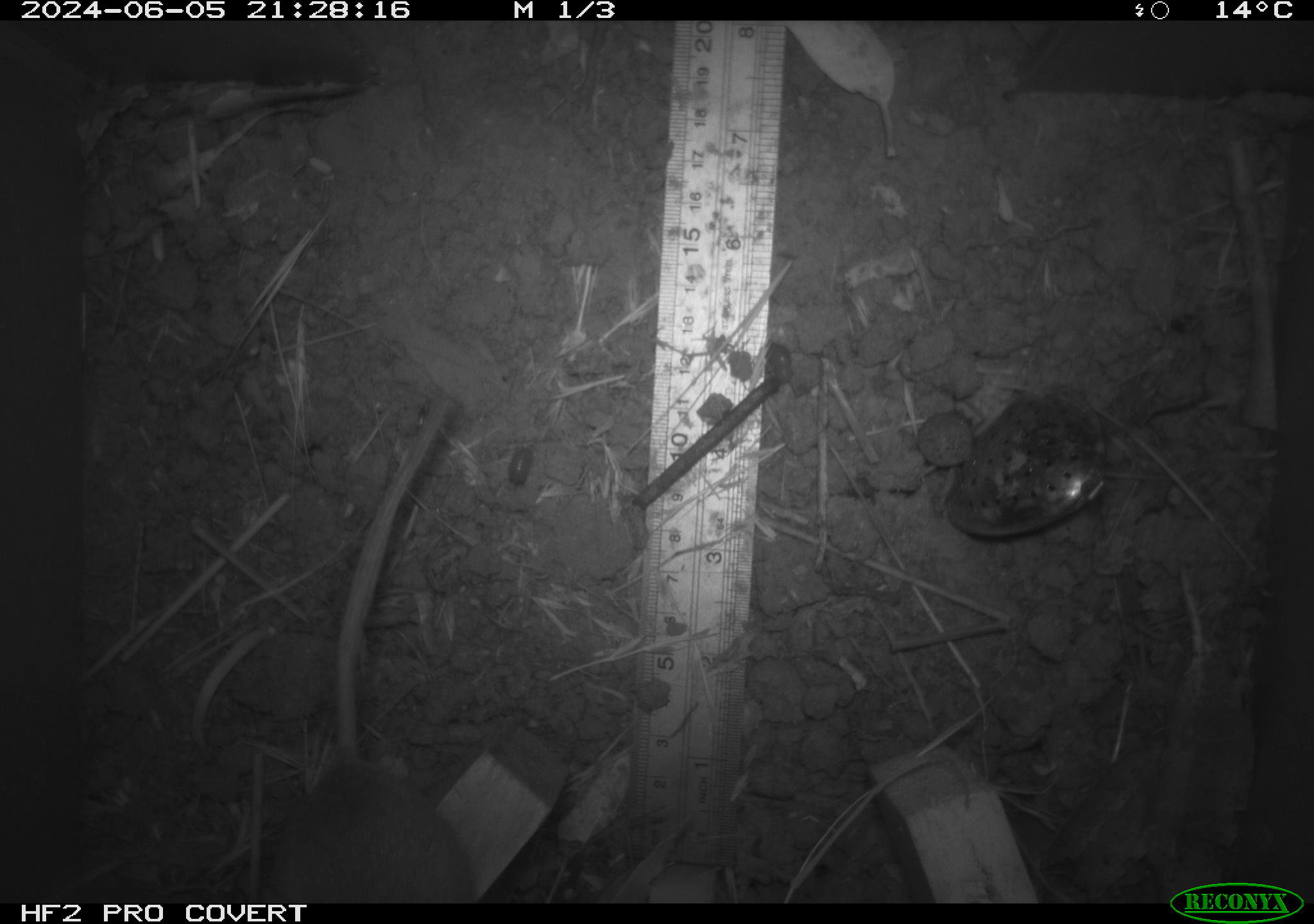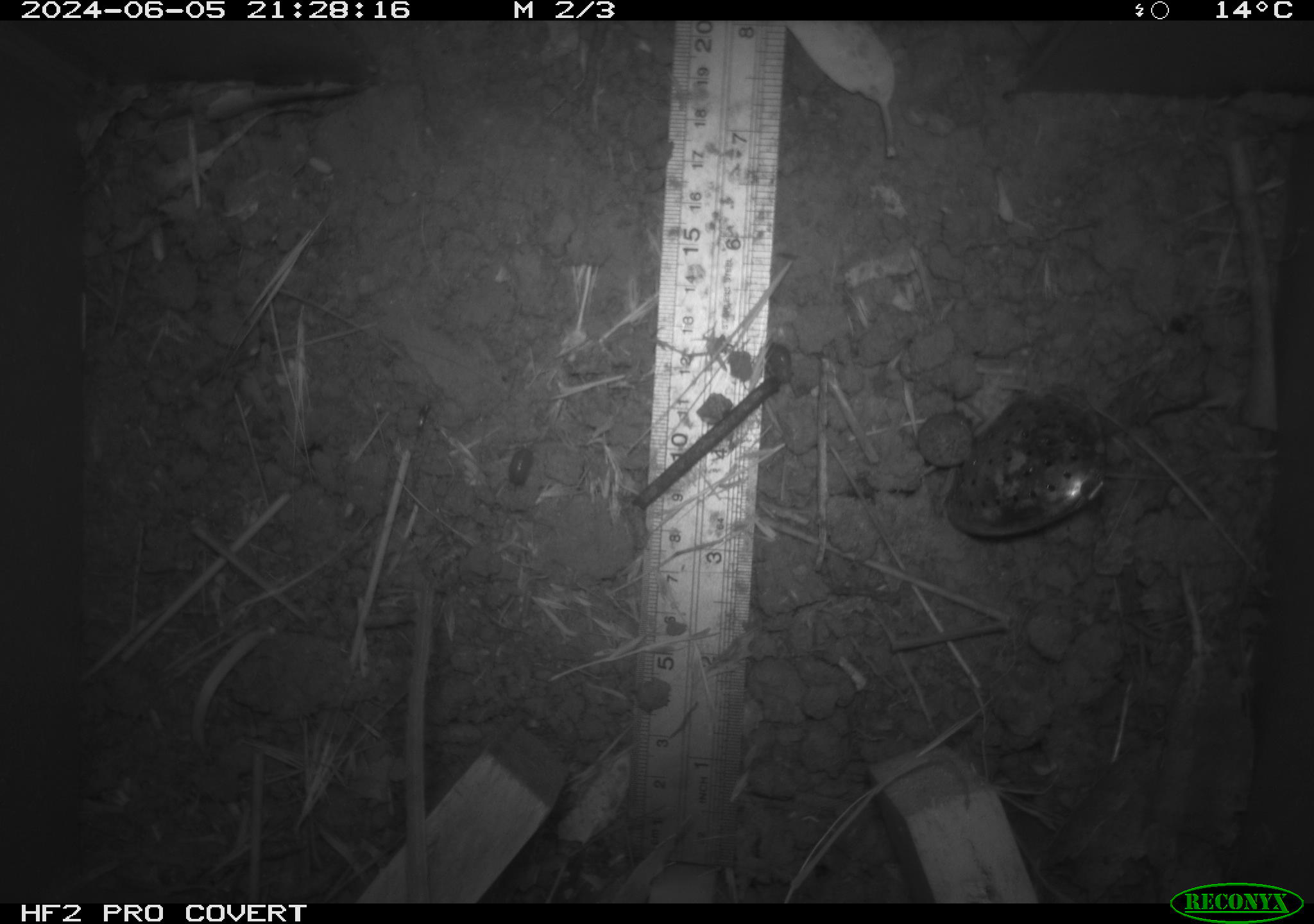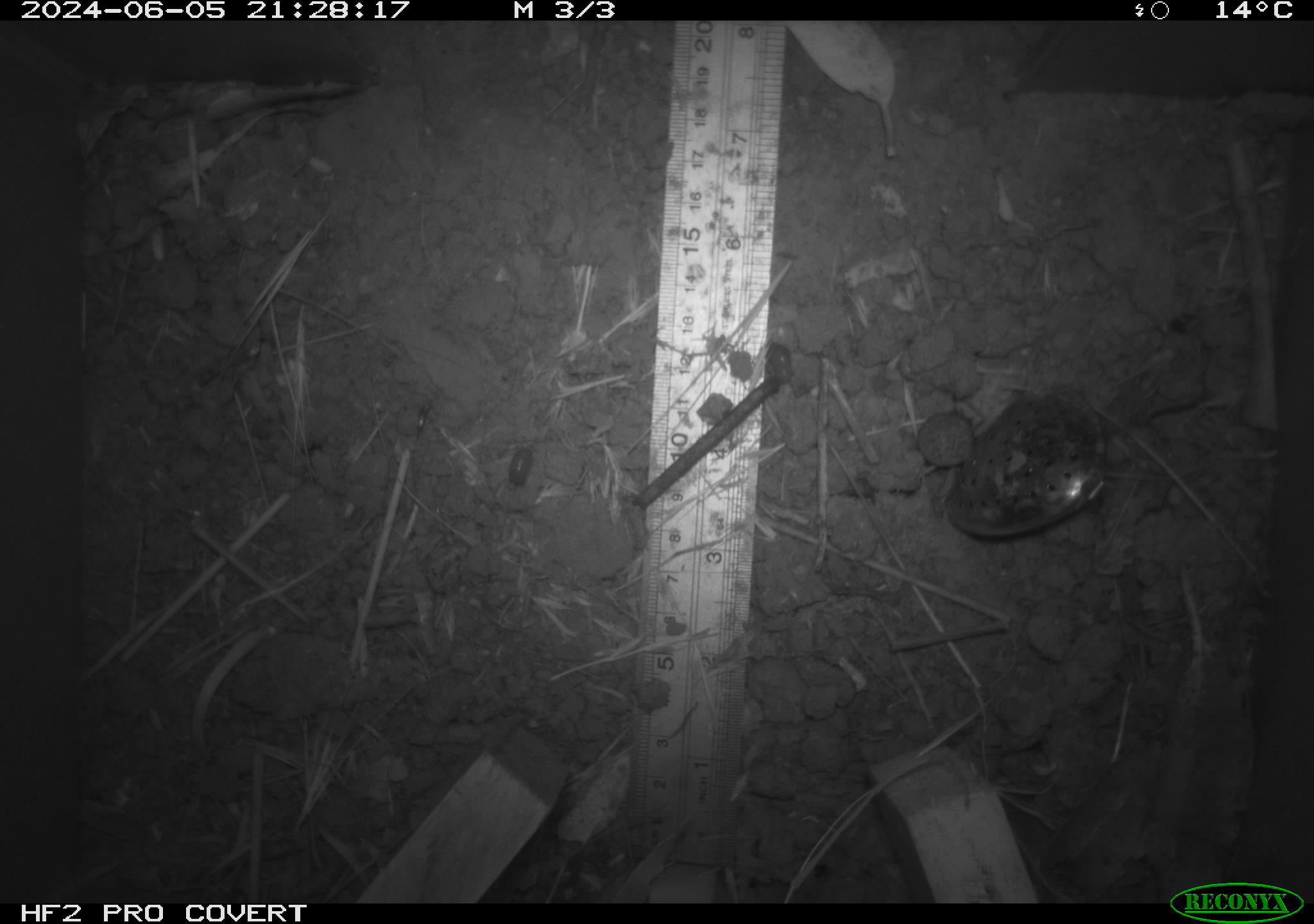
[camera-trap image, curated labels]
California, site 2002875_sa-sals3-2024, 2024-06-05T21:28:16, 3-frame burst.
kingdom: Animalia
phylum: Chordata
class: Mammalia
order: Rodentia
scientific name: Rodentia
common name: rodent